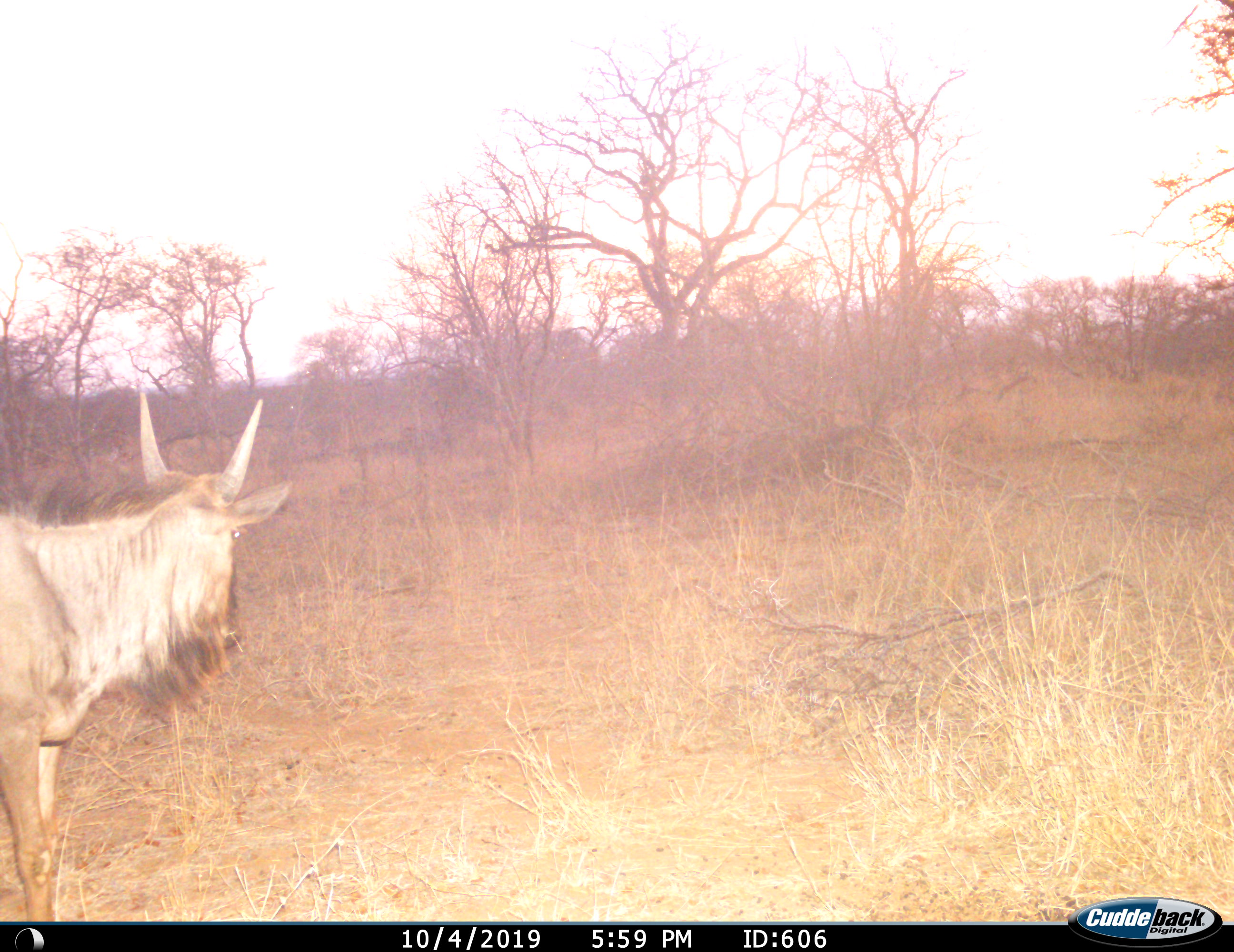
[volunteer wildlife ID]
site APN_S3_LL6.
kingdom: Animalia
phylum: Chordata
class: Mammalia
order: Artiodactyla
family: Bovidae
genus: Connochaetes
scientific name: Connochaetes taurinus taurinus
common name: blue wildebeest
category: wildebeestblue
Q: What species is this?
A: Wildebeestblue (blue wildebeest) (Connochaetes taurinus taurinus).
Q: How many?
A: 1.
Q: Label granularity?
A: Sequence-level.